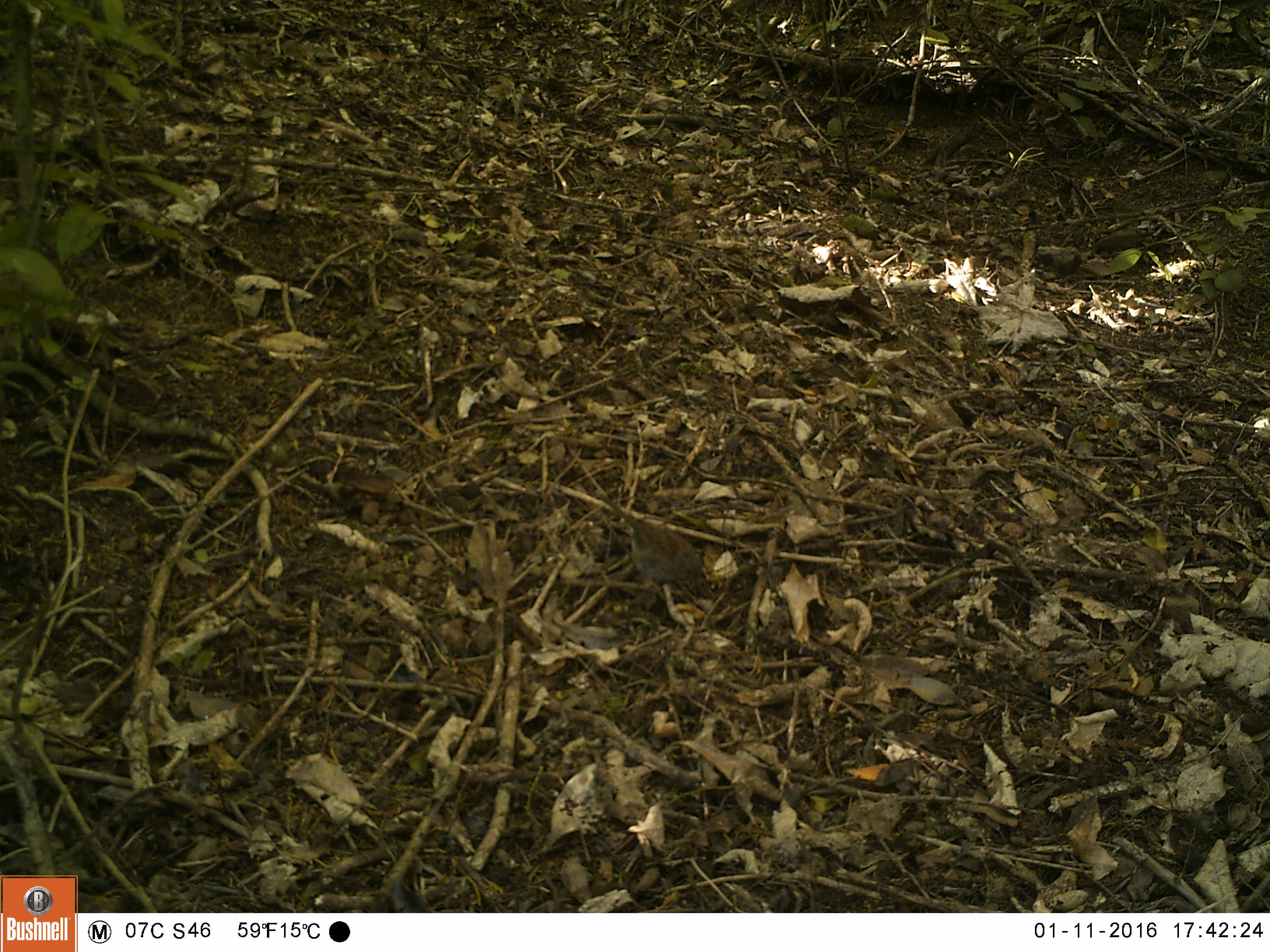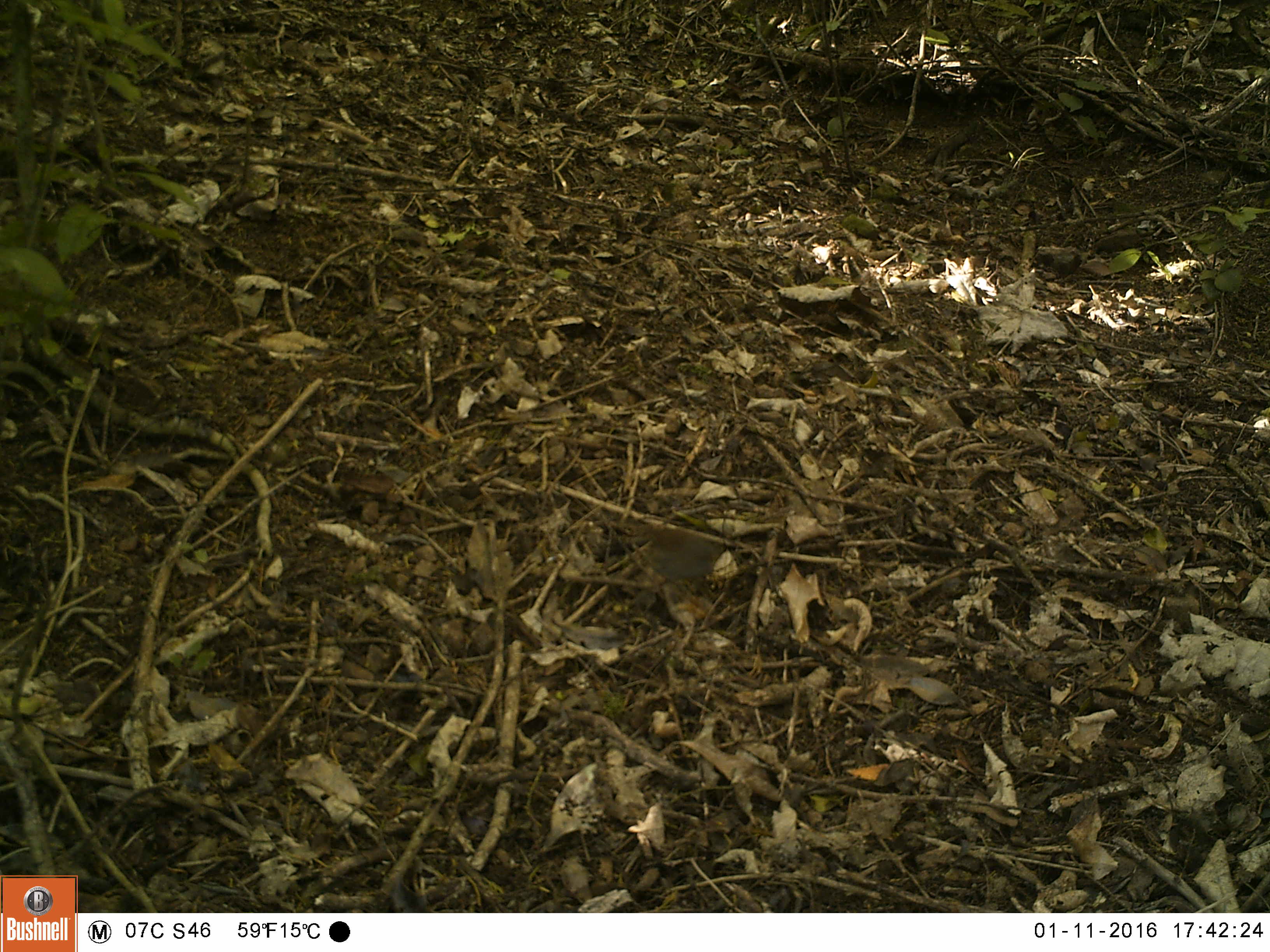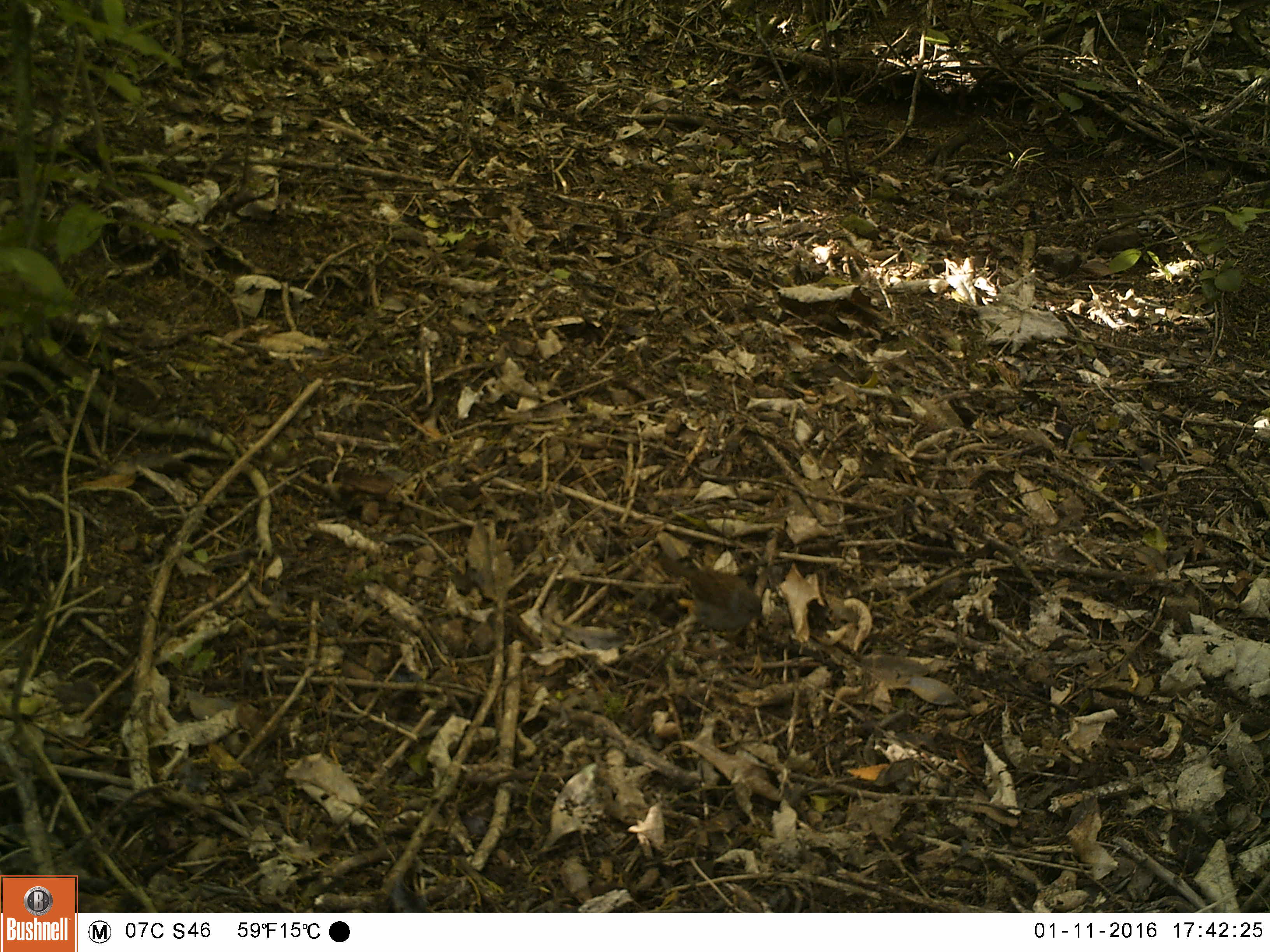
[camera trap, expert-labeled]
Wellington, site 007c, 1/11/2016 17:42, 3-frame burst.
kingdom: Animalia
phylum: Chordata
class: Aves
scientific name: Aves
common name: bird